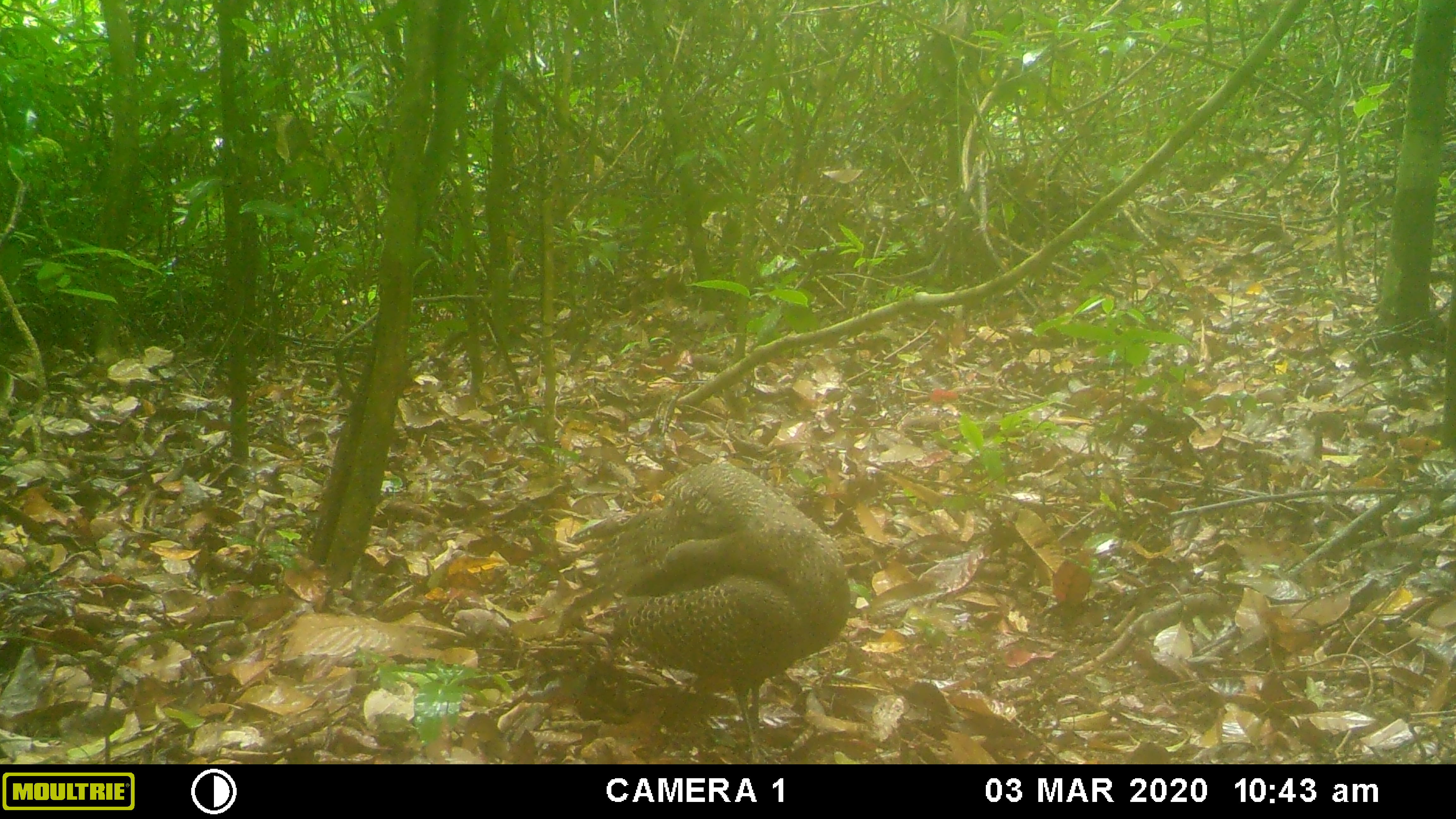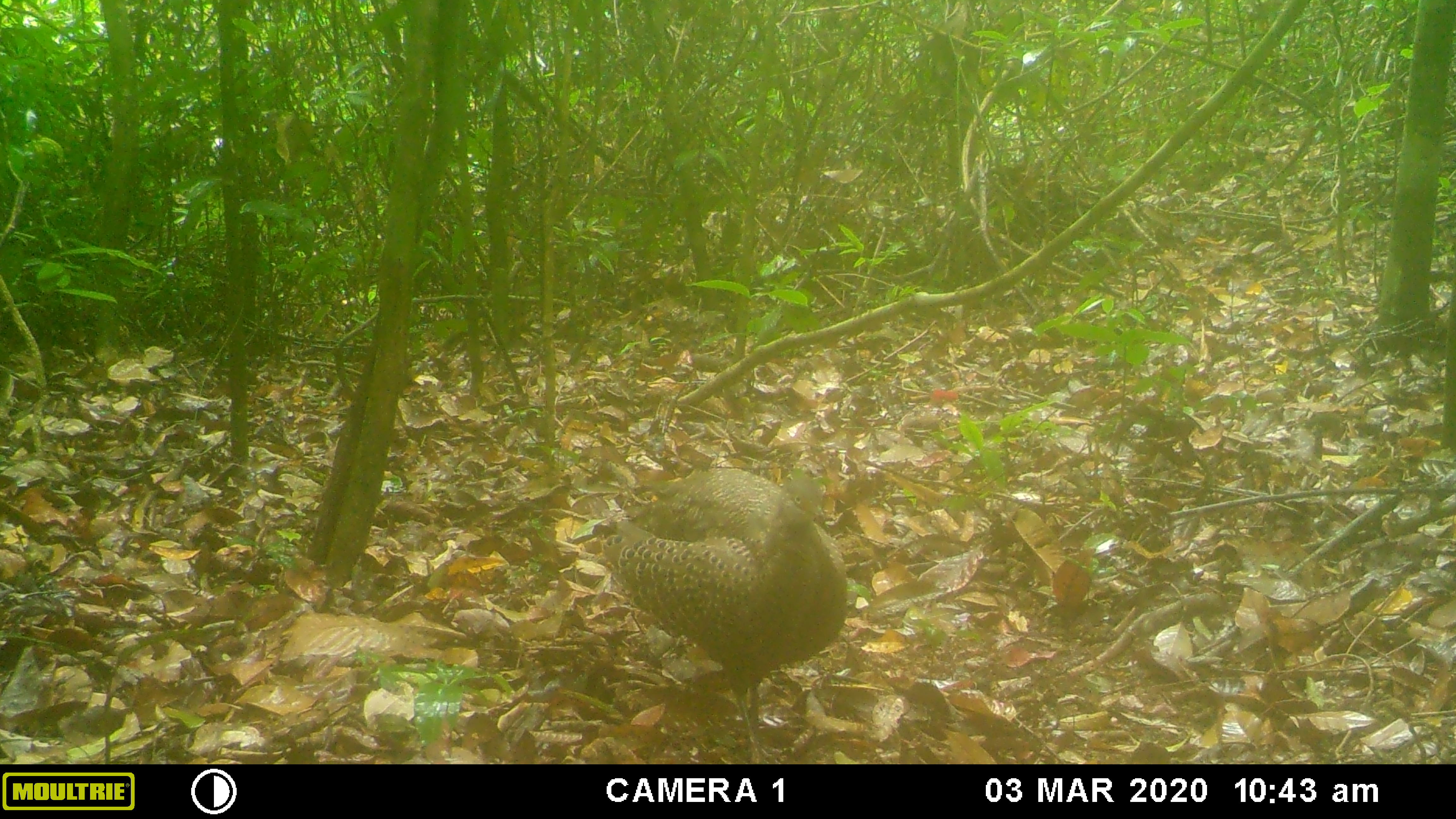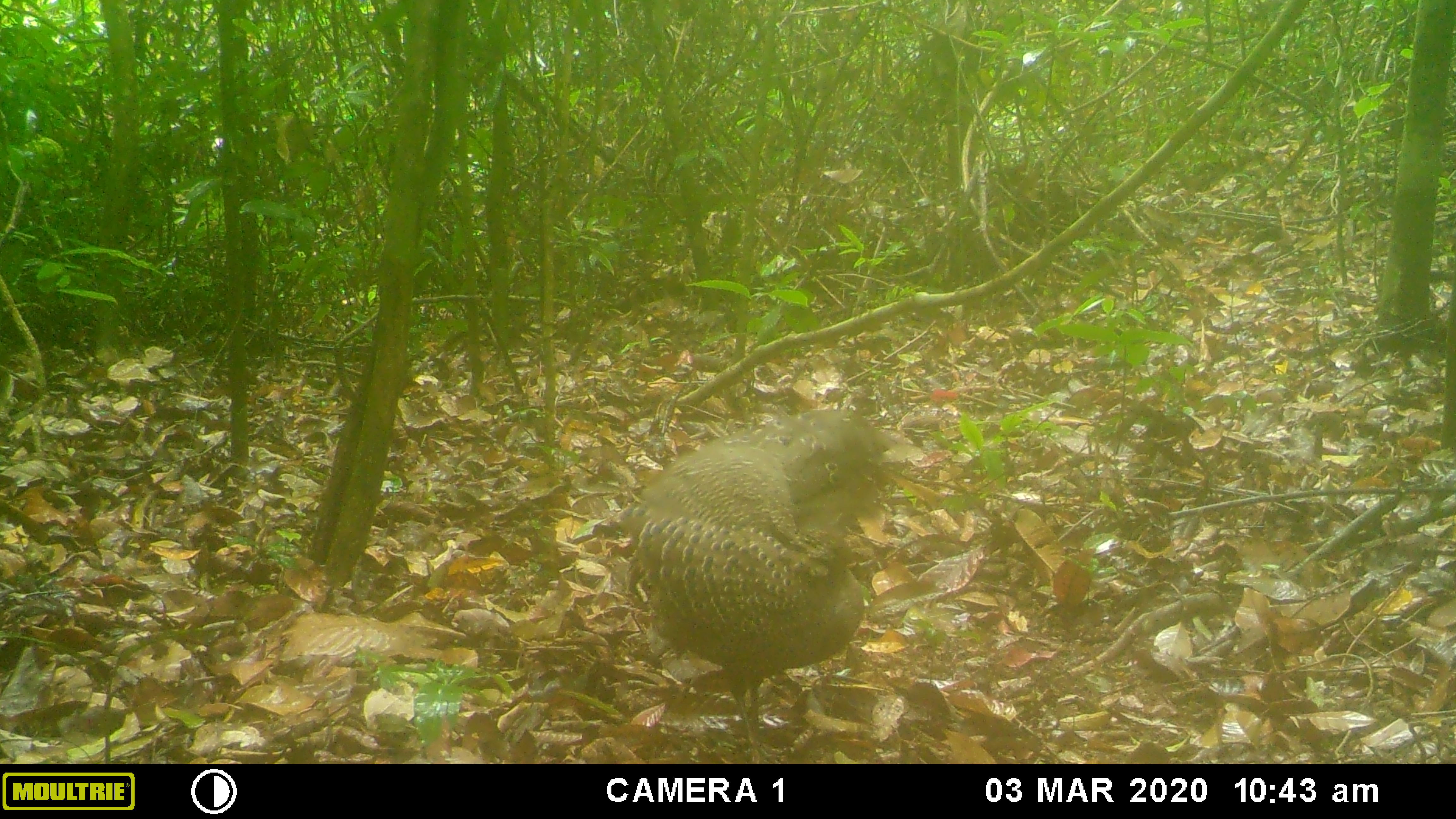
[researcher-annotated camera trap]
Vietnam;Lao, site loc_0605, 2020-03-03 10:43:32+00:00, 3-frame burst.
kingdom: Animalia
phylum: Chordata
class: Aves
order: Galliformes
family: Phasianidae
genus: Polyplectron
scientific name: Polyplectron bicalcaratum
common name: gray peacock-pheasant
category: grey peacock pheasant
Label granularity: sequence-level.